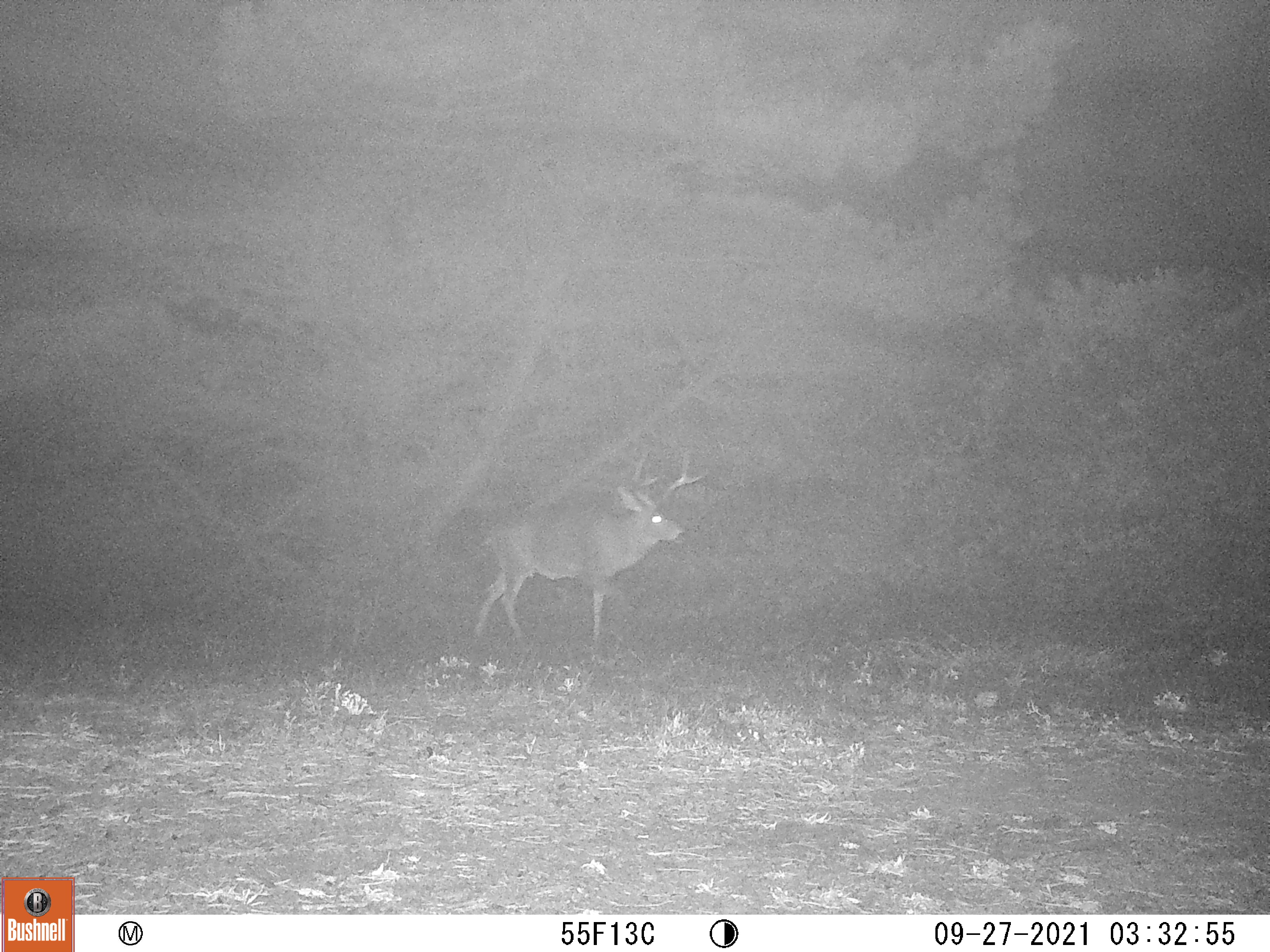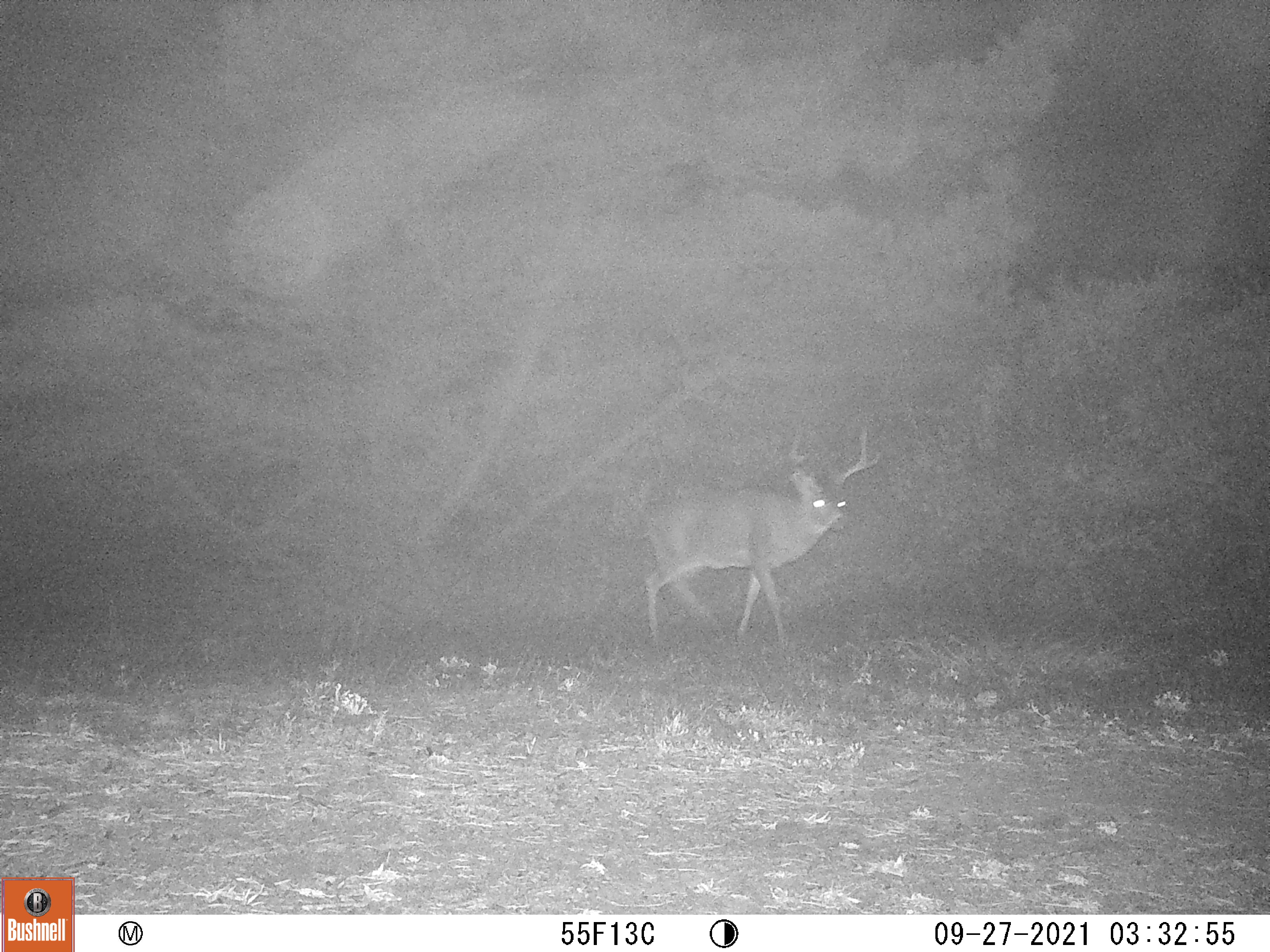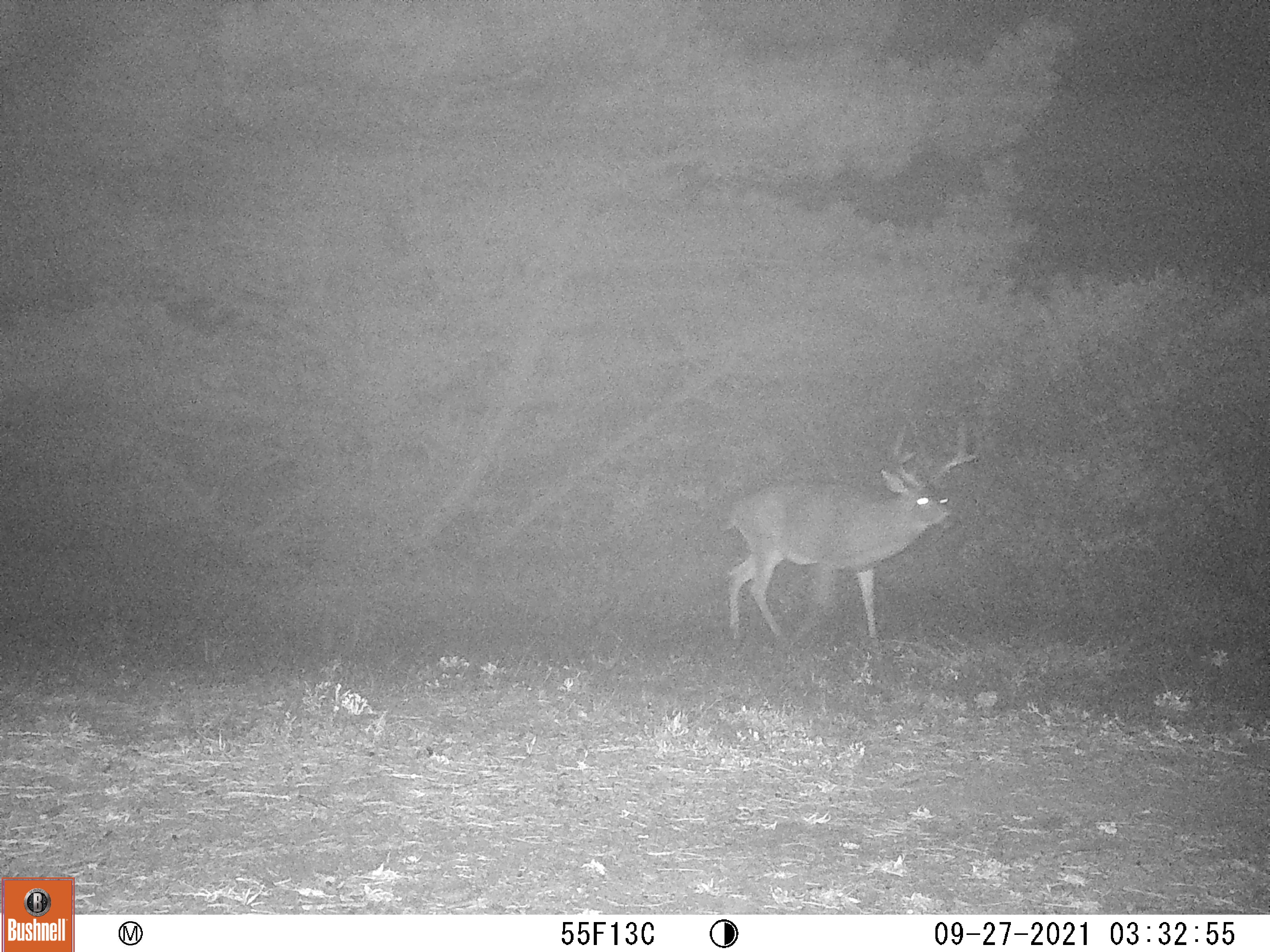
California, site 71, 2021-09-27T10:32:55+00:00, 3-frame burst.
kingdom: Animalia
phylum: Chordata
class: Mammalia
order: Artiodactyla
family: Cervidae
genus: Odocoileus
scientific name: Odocoileus hemionus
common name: mule deer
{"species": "mule deer (Odocoileus hemionus)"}